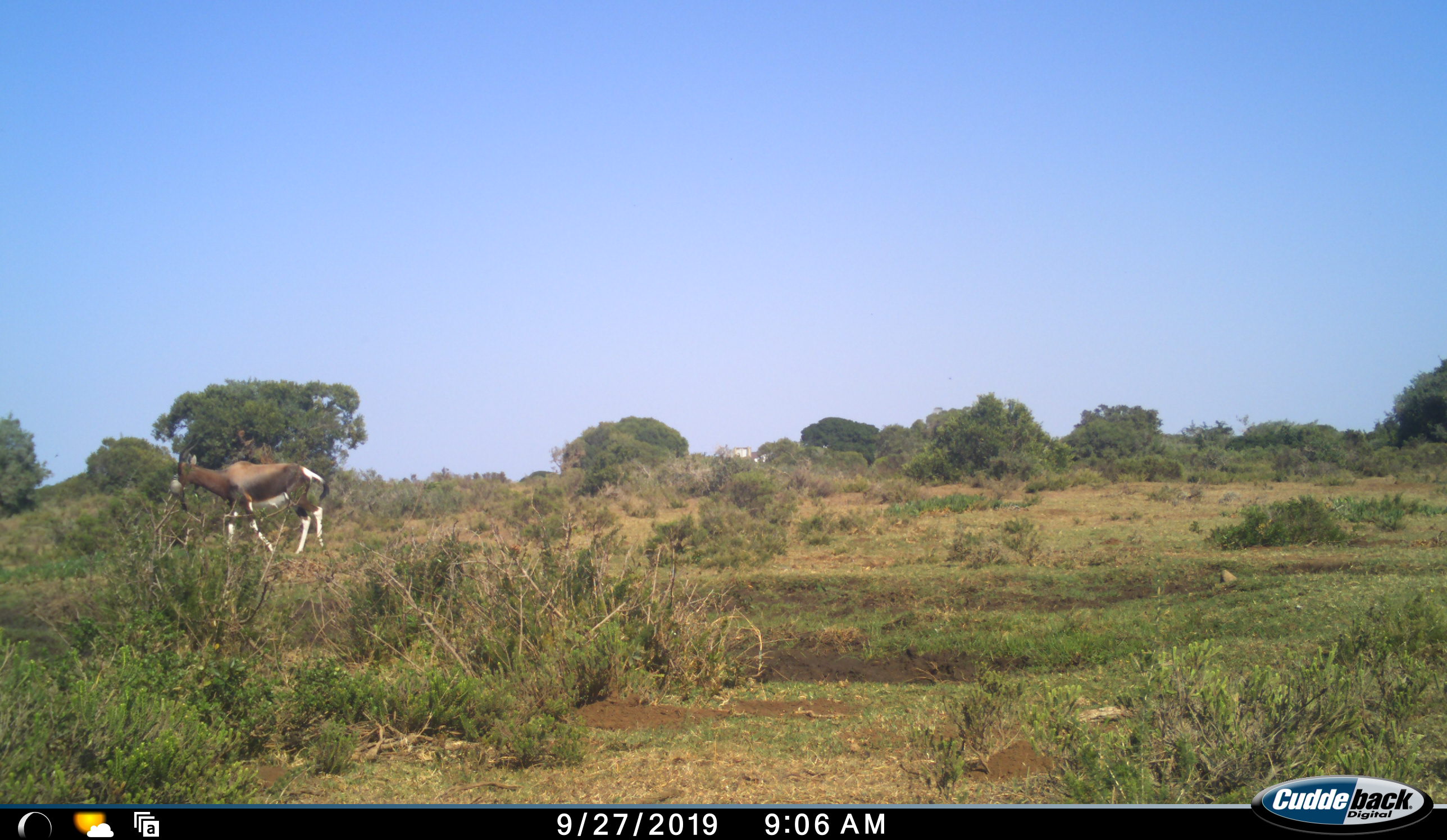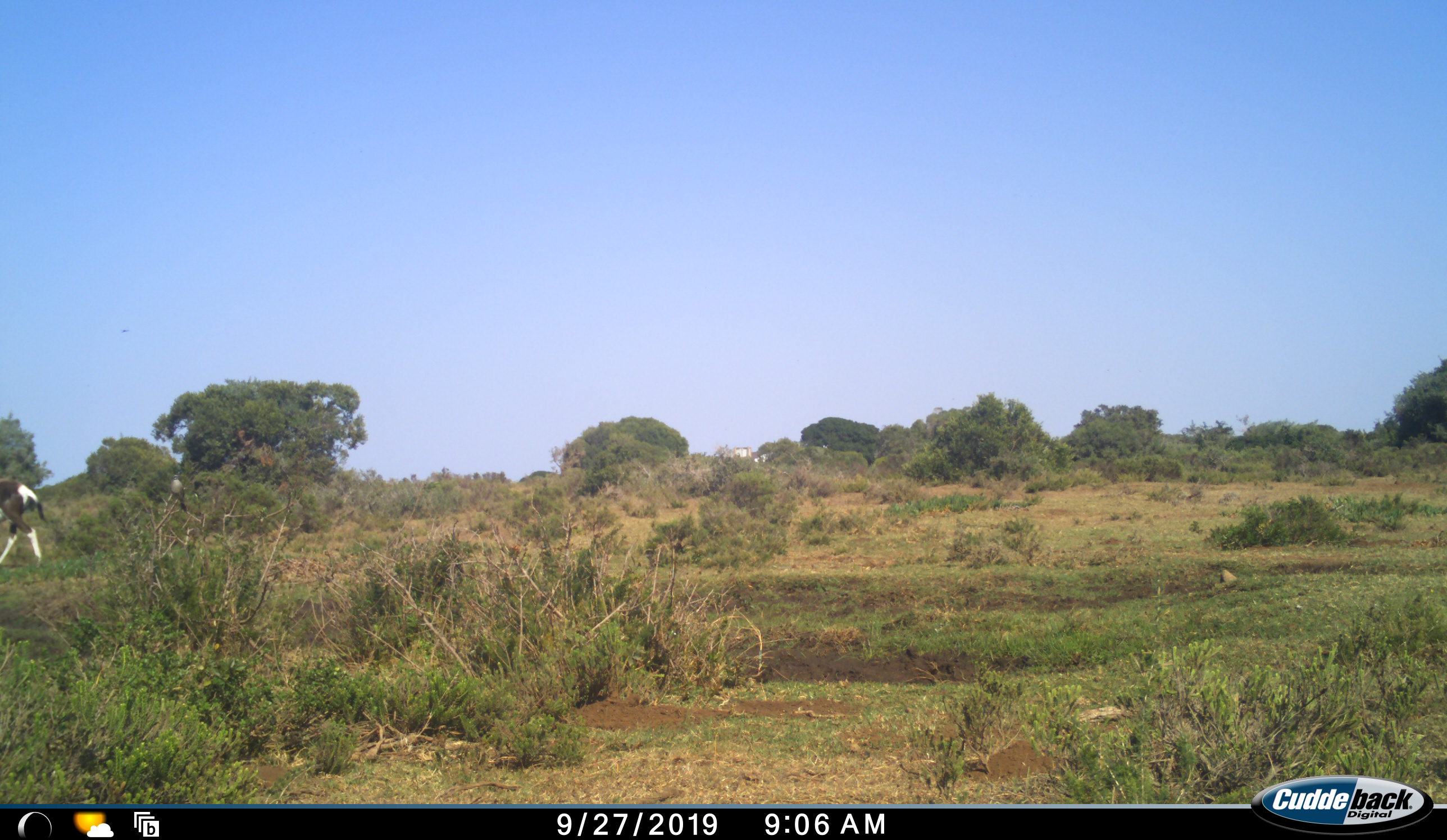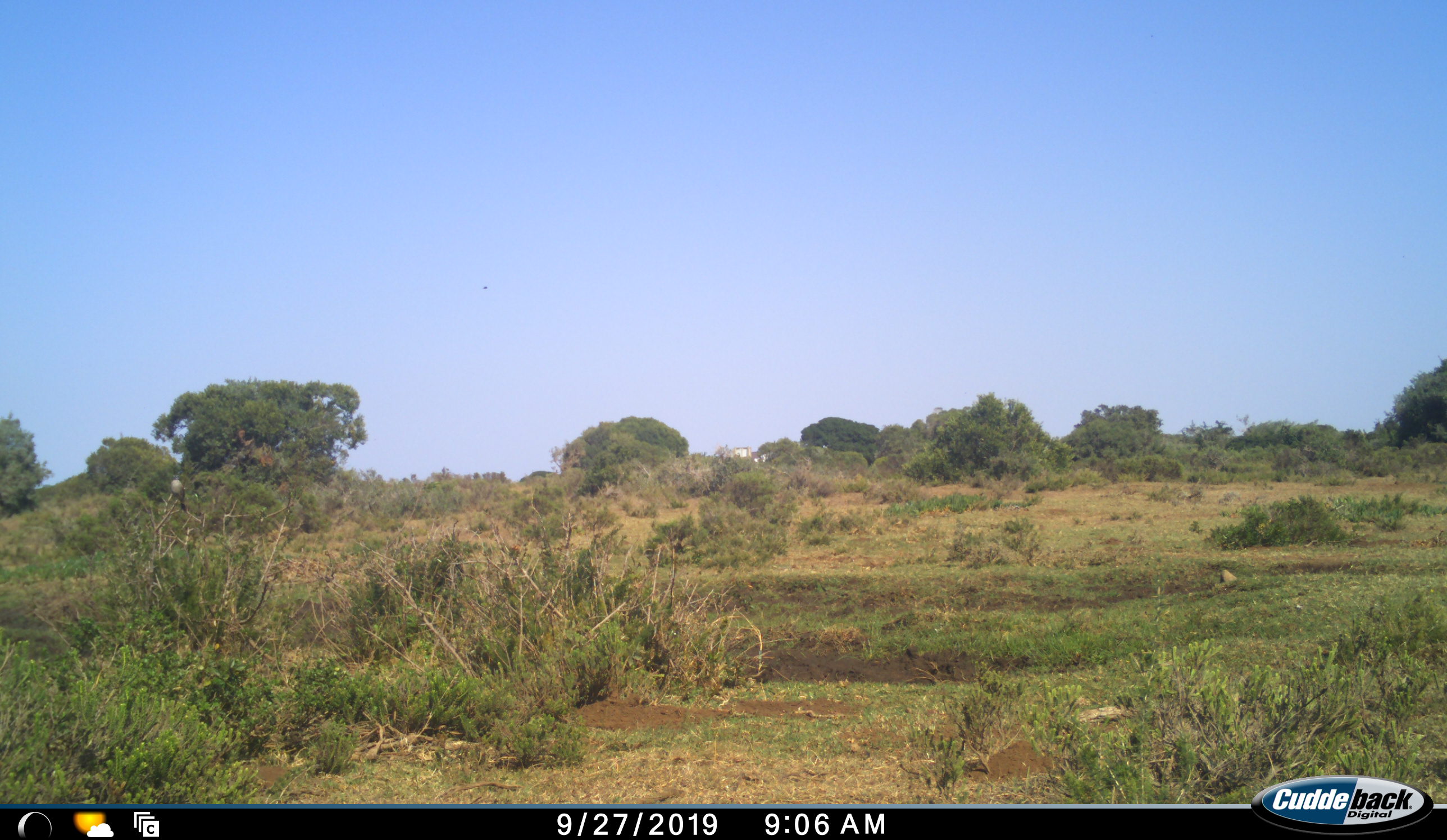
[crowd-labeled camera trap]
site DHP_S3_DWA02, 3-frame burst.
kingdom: Animalia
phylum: Chordata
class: Mammalia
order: Artiodactyla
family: Bovidae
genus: Damaliscus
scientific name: Damaliscus pygargus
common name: bontebok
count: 1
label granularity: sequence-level